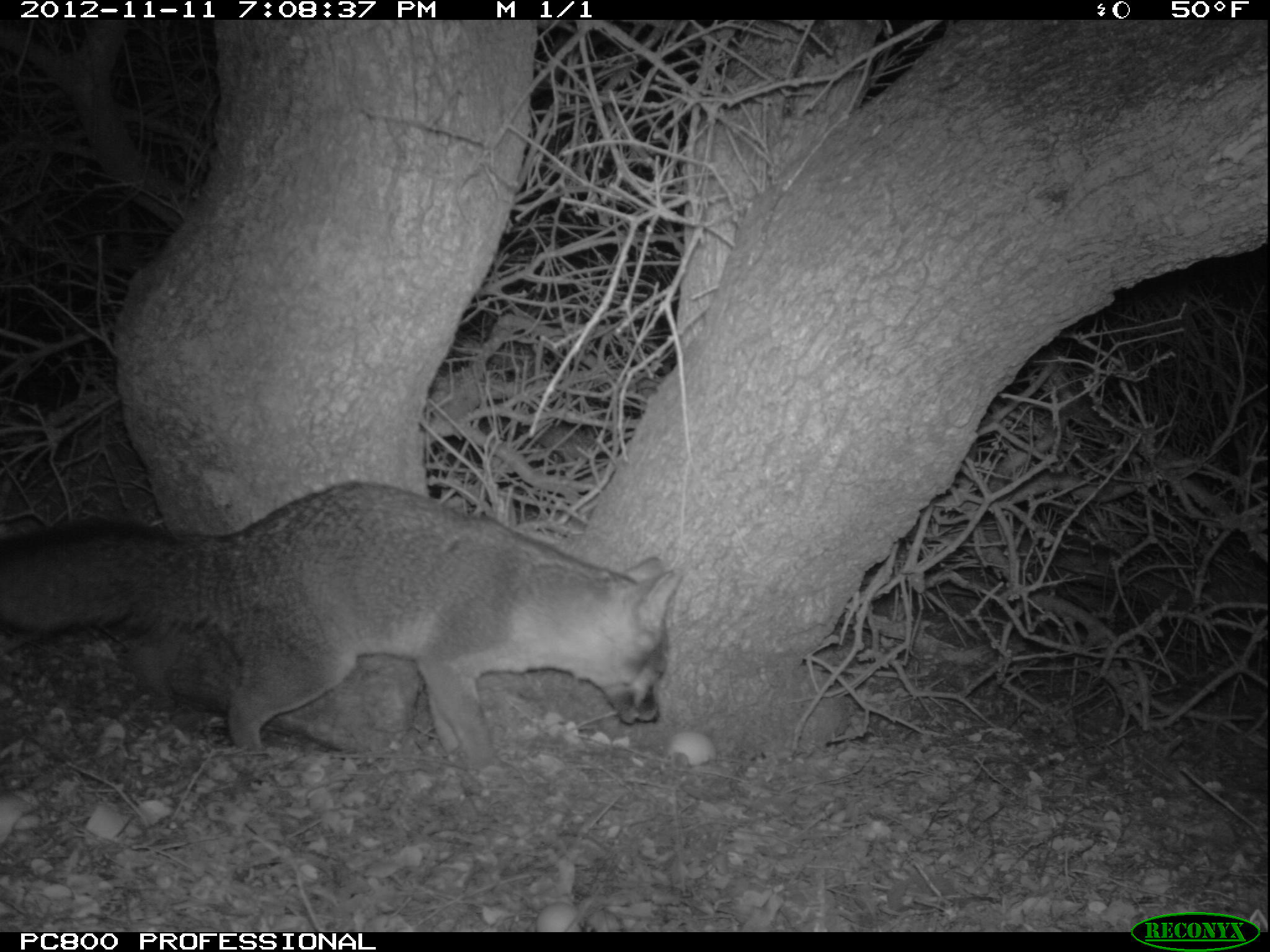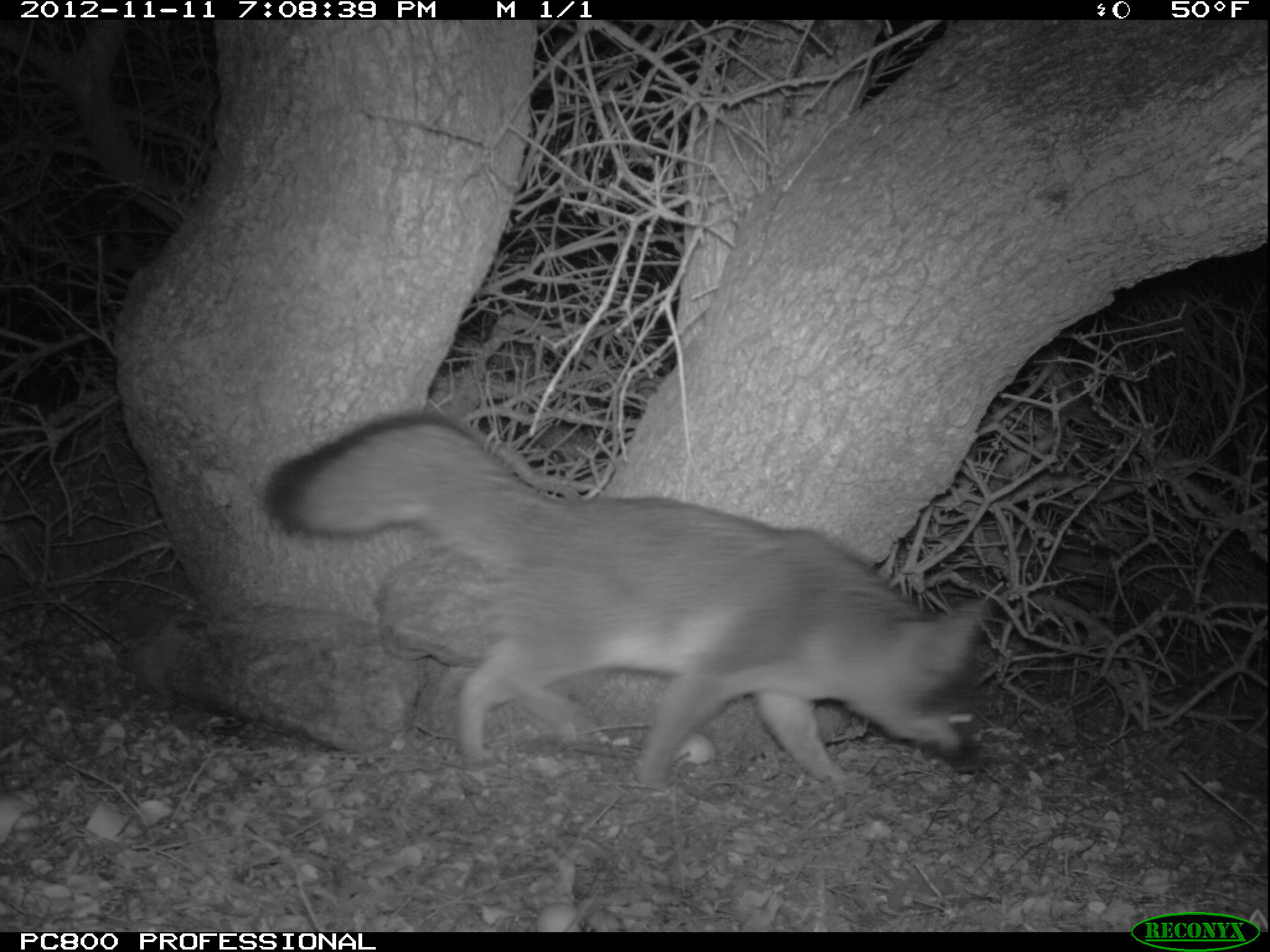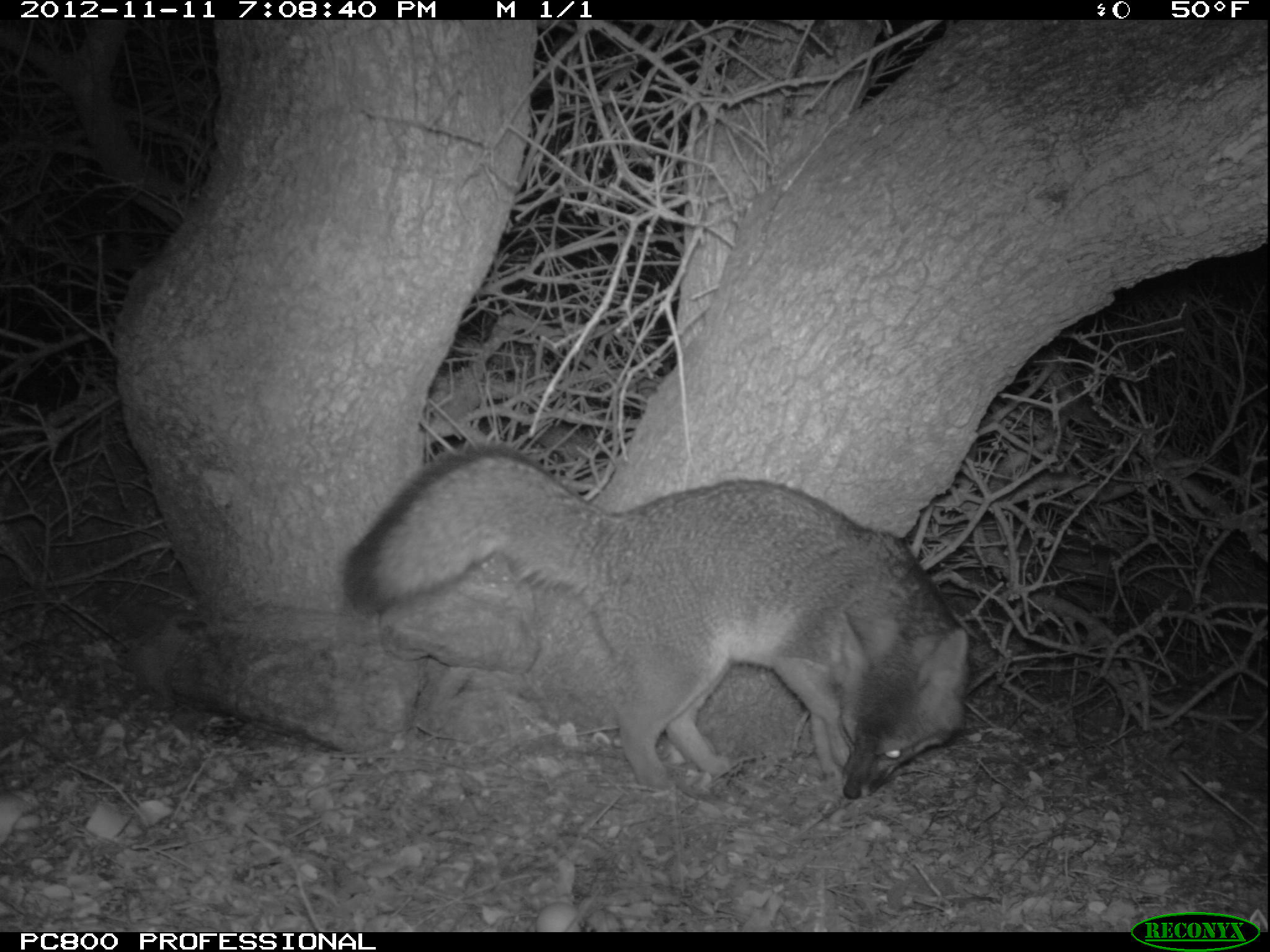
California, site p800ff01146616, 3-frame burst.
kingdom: Animalia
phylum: Chordata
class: Mammalia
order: Carnivora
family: Canidae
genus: Urocyon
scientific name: Urocyon littoralis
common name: island fox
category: fox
Fox (island fox) (Urocyon littoralis).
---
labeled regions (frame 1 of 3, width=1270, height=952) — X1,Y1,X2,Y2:
fox: 0,479,683,782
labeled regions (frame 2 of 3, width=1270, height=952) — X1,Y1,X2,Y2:
fox: 265,412,990,792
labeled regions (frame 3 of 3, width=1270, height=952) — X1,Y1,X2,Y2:
fox: 340,442,971,800